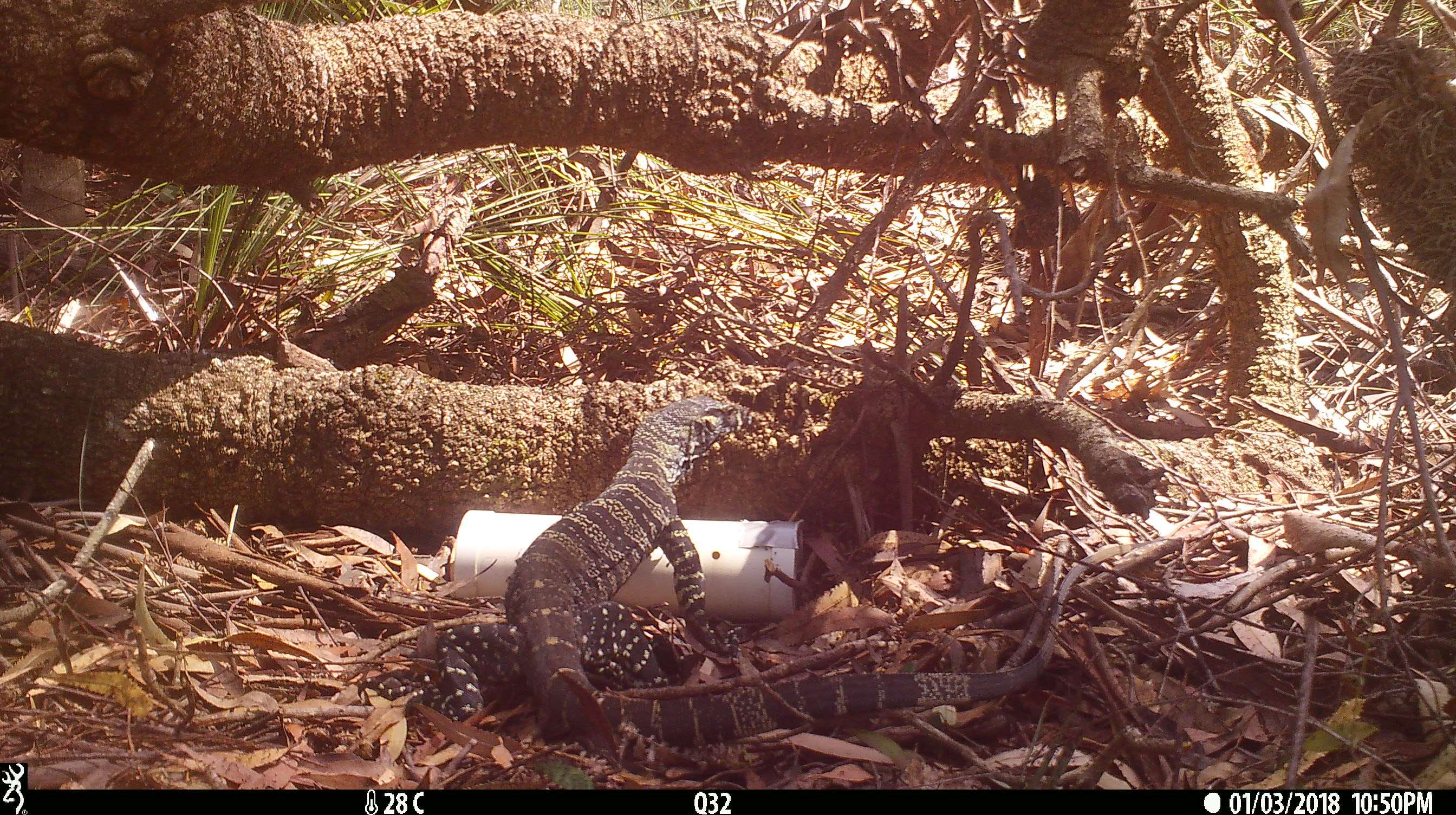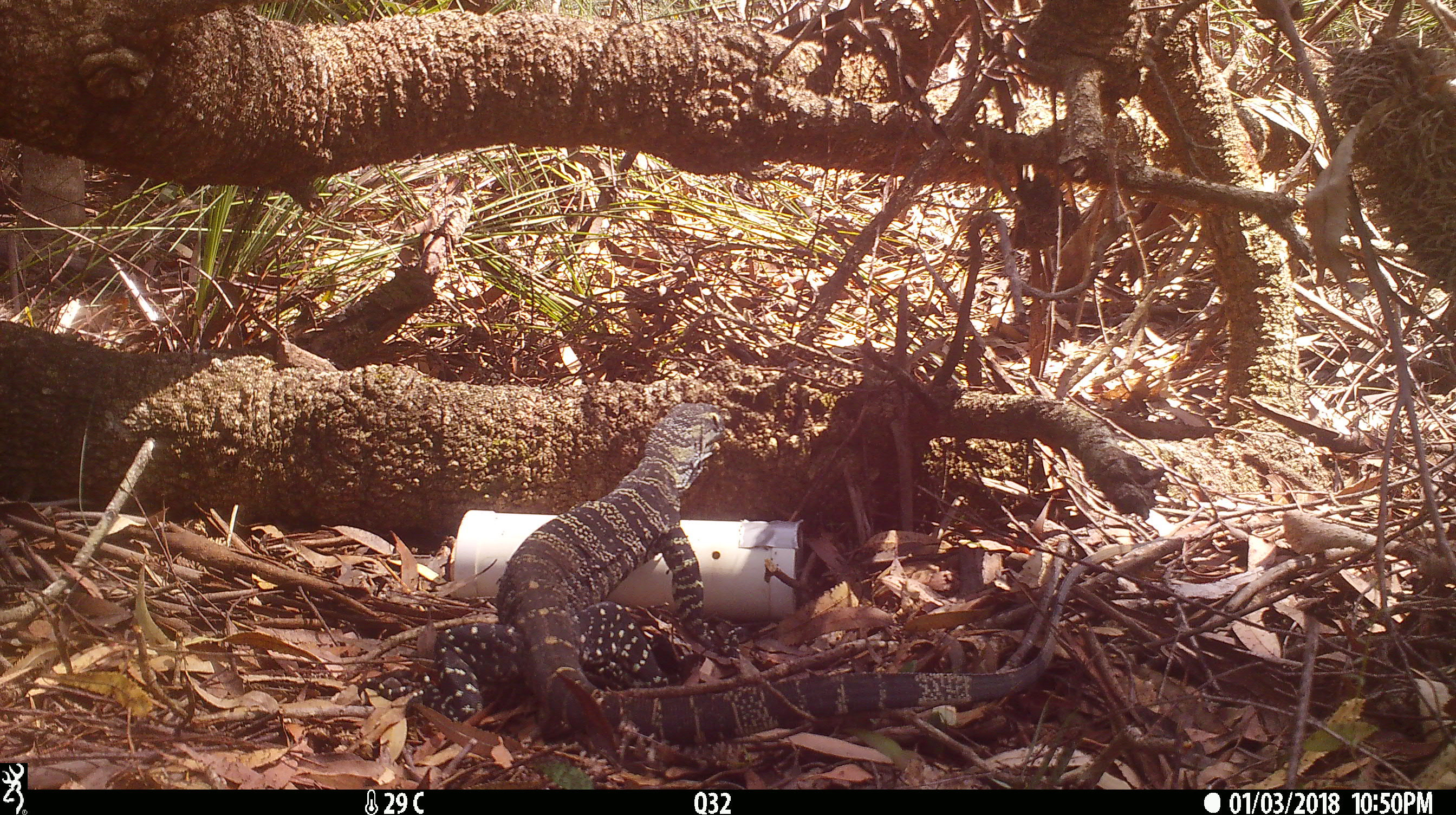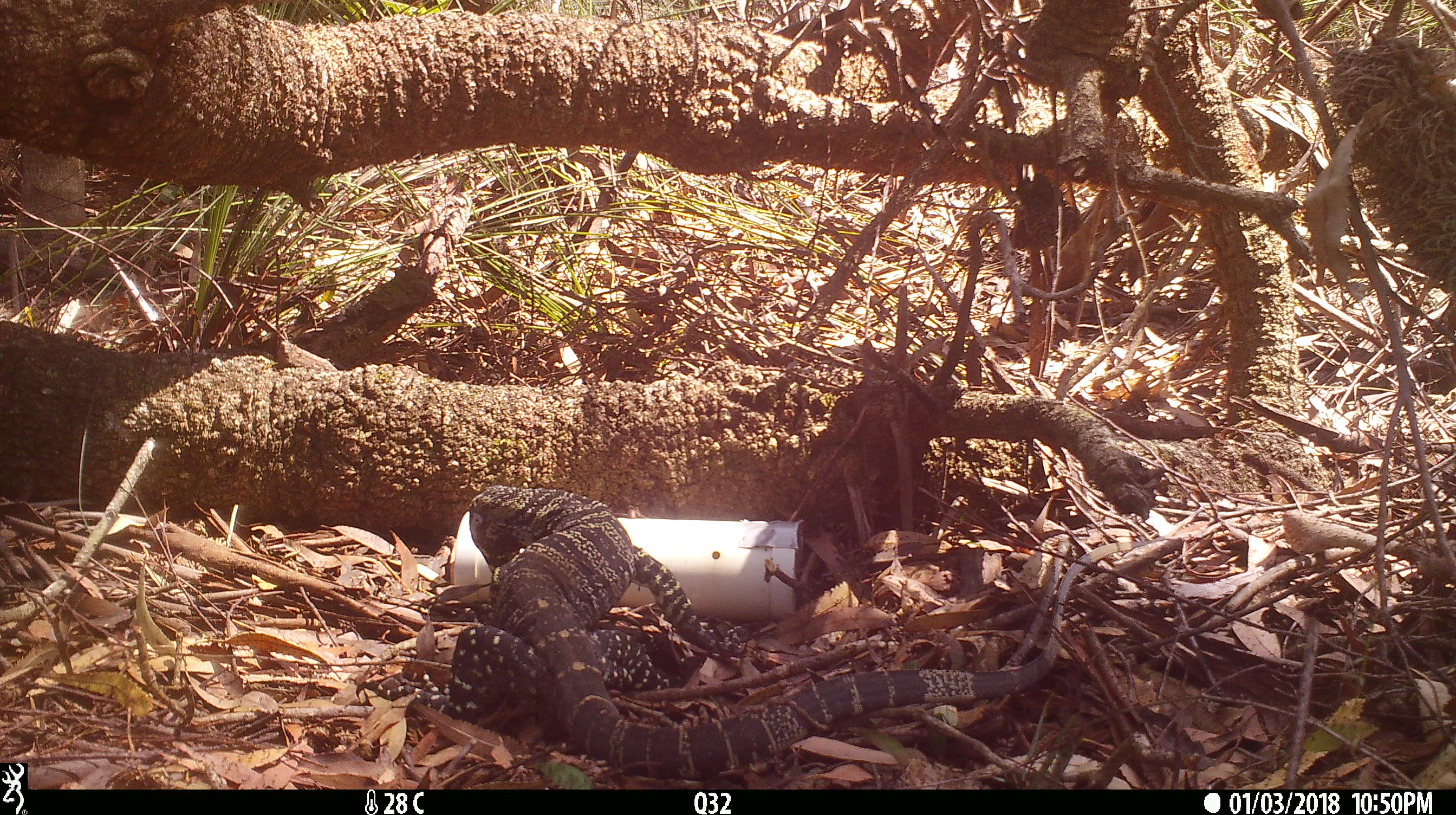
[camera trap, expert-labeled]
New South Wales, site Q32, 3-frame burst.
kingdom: Animalia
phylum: Chordata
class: Reptilia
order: Squamata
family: Varanidae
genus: Varanus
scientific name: Varanus varius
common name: lace monitor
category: goanna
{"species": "goanna (lace monitor) (Varanus varius)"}